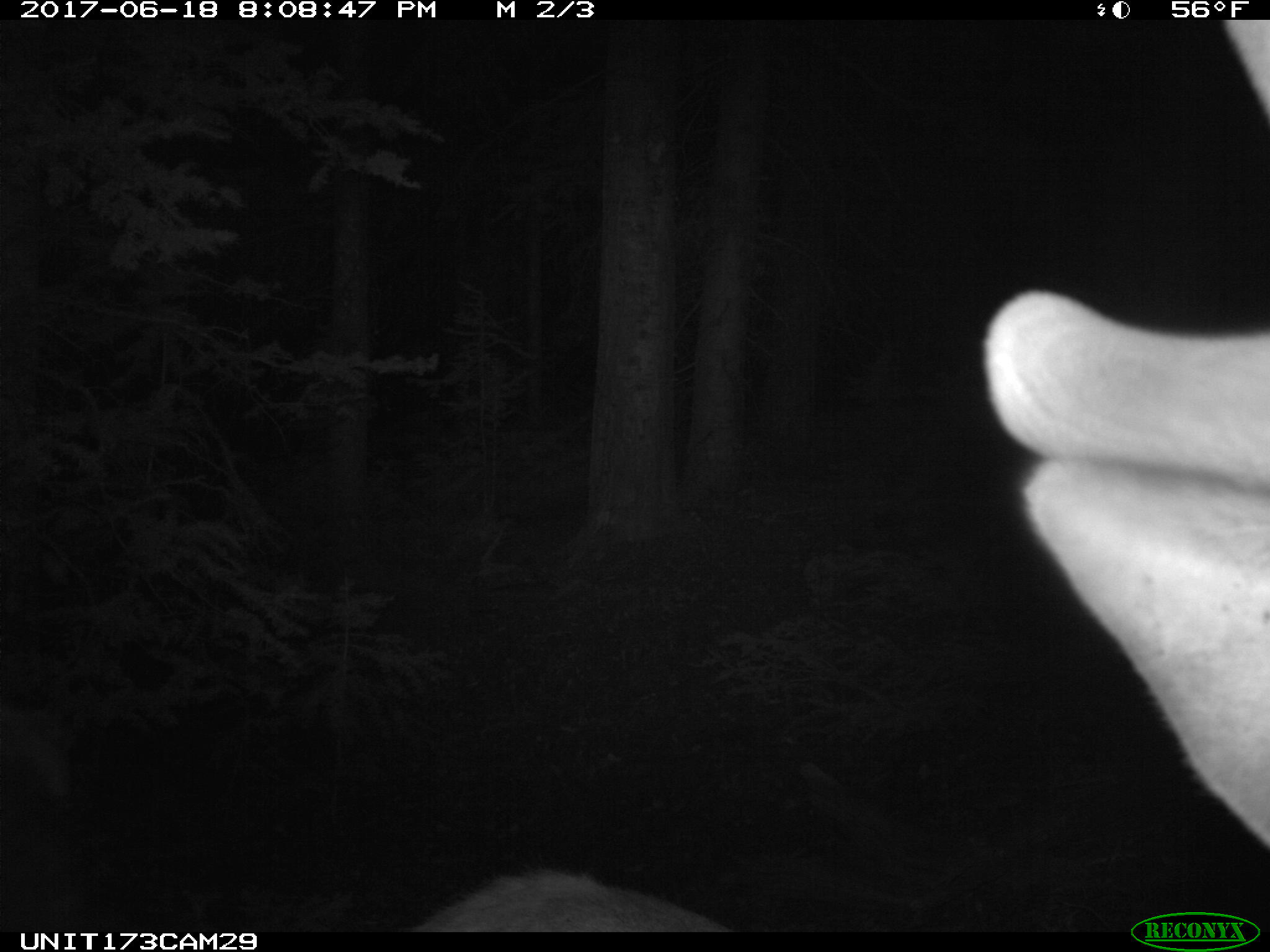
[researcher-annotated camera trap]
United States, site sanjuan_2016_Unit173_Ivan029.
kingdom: Animalia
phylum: Chordata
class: Mammalia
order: Artiodactyla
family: Cervidae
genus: Cervus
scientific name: Cervus elaphus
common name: red deer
Cervus elaphus (red deer).